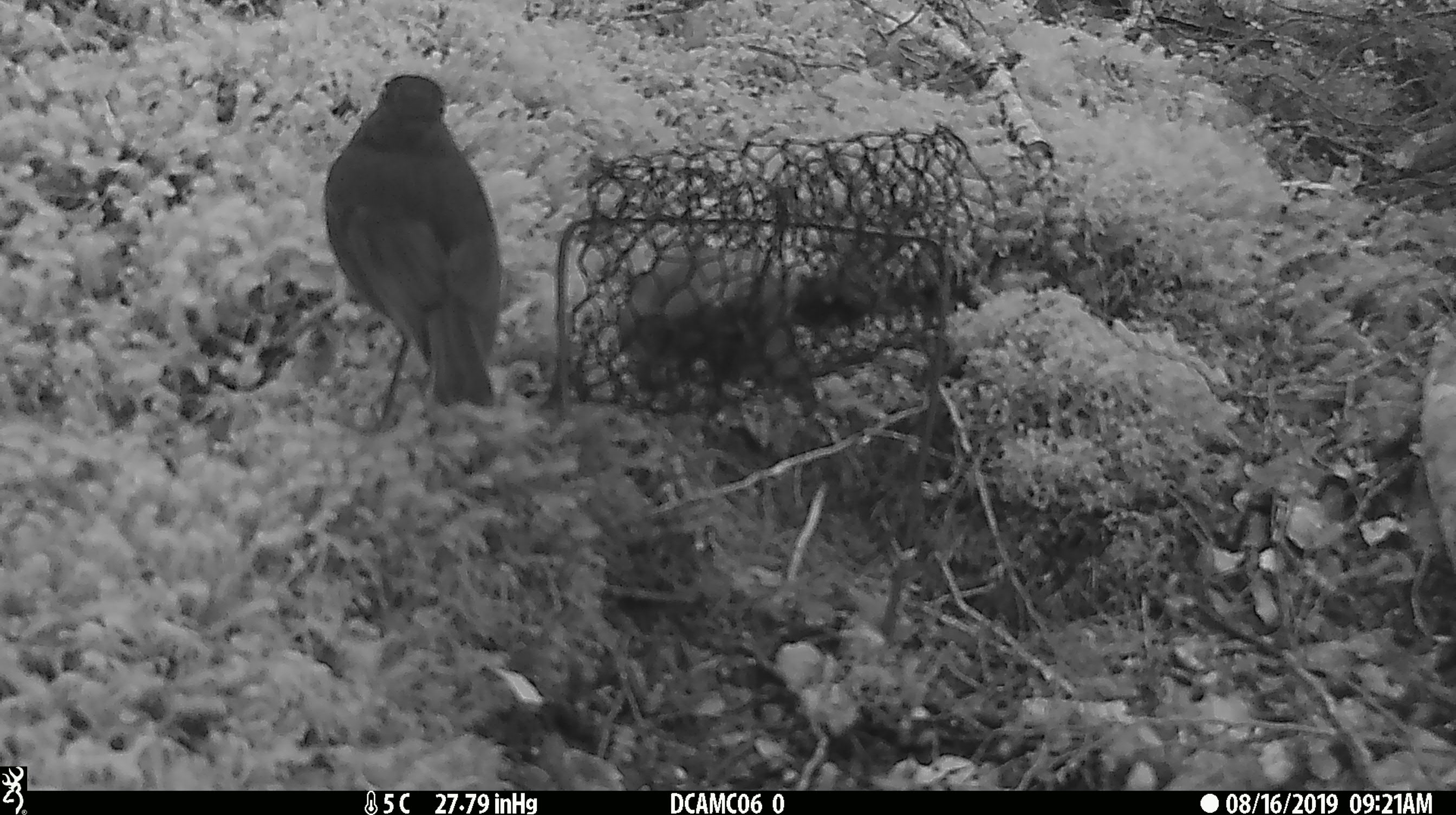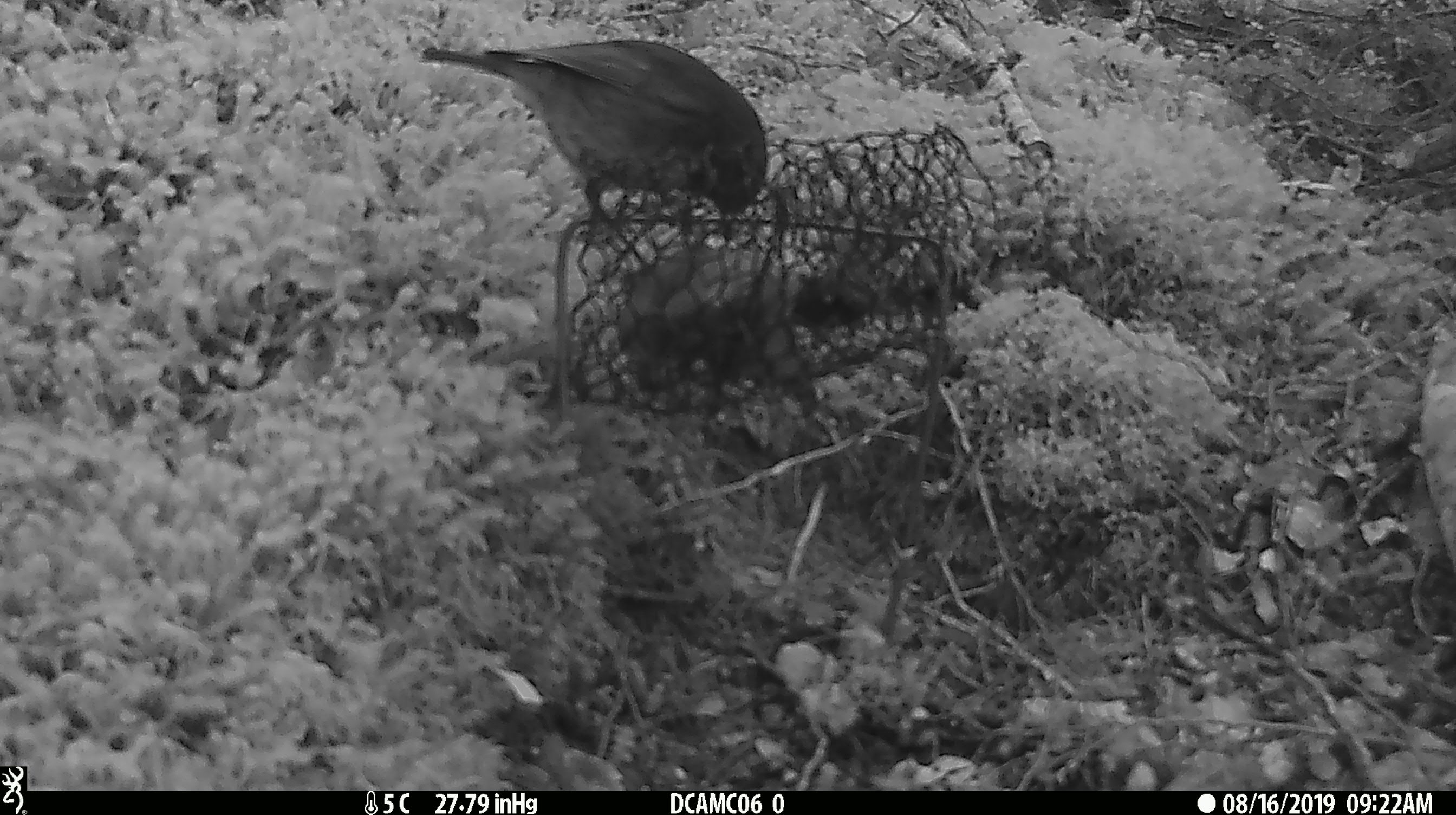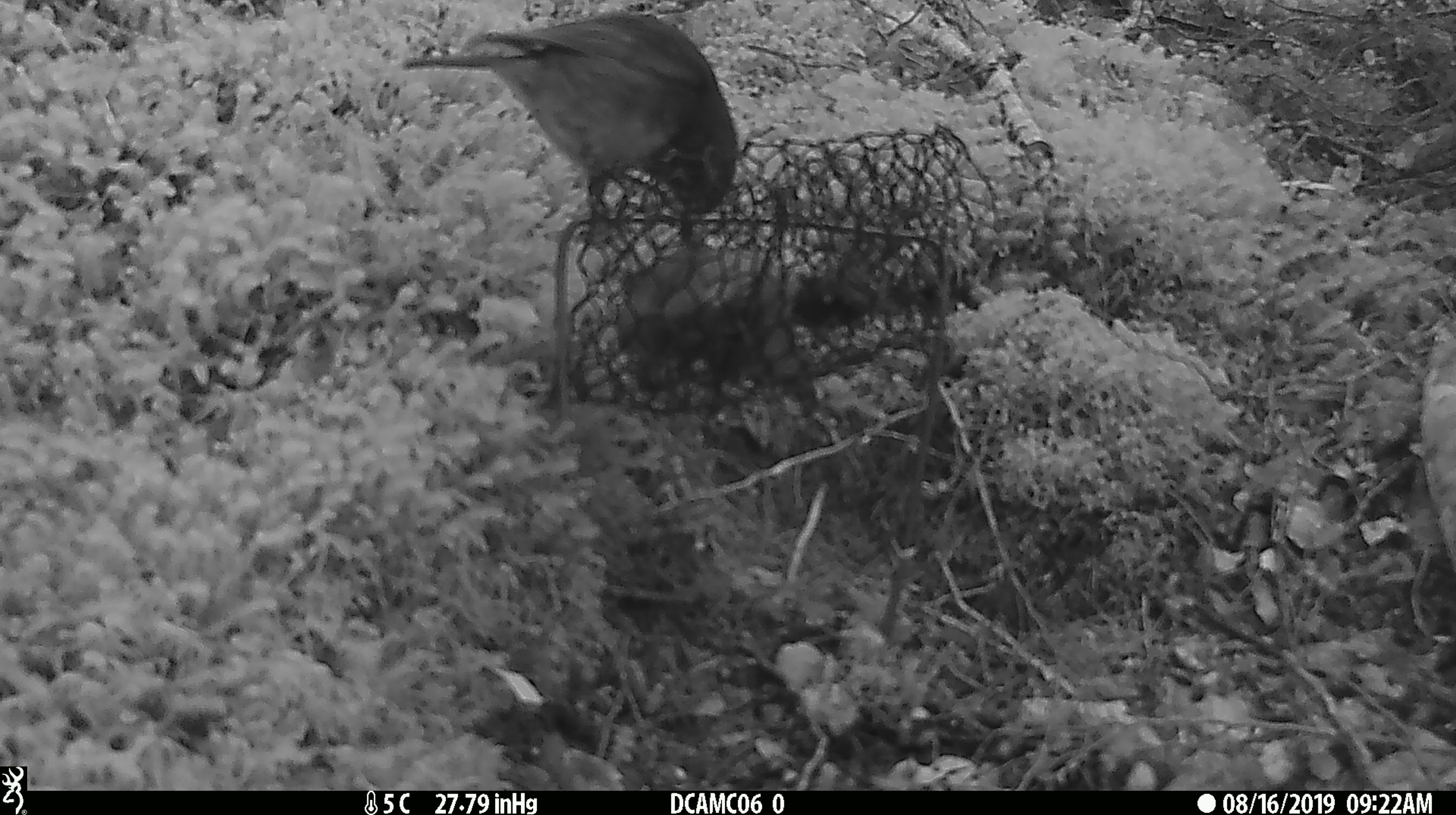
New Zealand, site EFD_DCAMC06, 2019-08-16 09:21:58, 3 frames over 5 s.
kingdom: Animalia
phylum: Chordata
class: Aves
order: Passeriformes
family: Petroicidae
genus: Petroica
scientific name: Petroica australis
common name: new zealand robin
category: robin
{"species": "robin (new zealand robin) (Petroica australis)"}